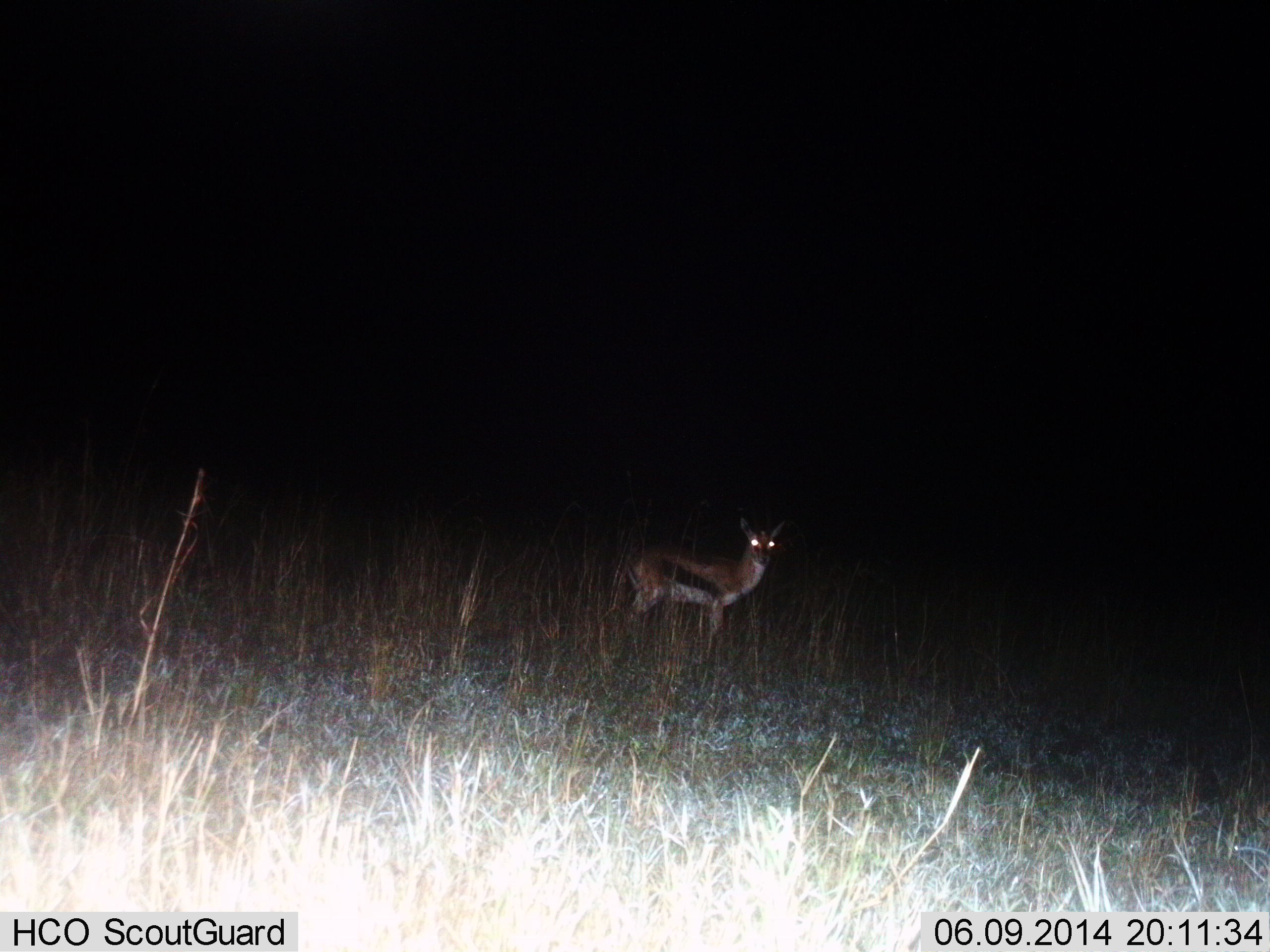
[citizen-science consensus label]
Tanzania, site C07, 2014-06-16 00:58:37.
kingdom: Animalia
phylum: Chordata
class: Mammalia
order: Artiodactyla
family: Bovidae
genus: Eudorcas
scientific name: Eudorcas thomsonii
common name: thomson's gazelle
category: gazellethomsons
Gazellethomsons (thomson's gazelle) (Eudorcas thomsonii), count 1. Behavior (volunteer vote fractions): standing 100%, resting 0%, moving 0%, interacting 0%. Young present (vote fraction): 0%. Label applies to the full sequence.